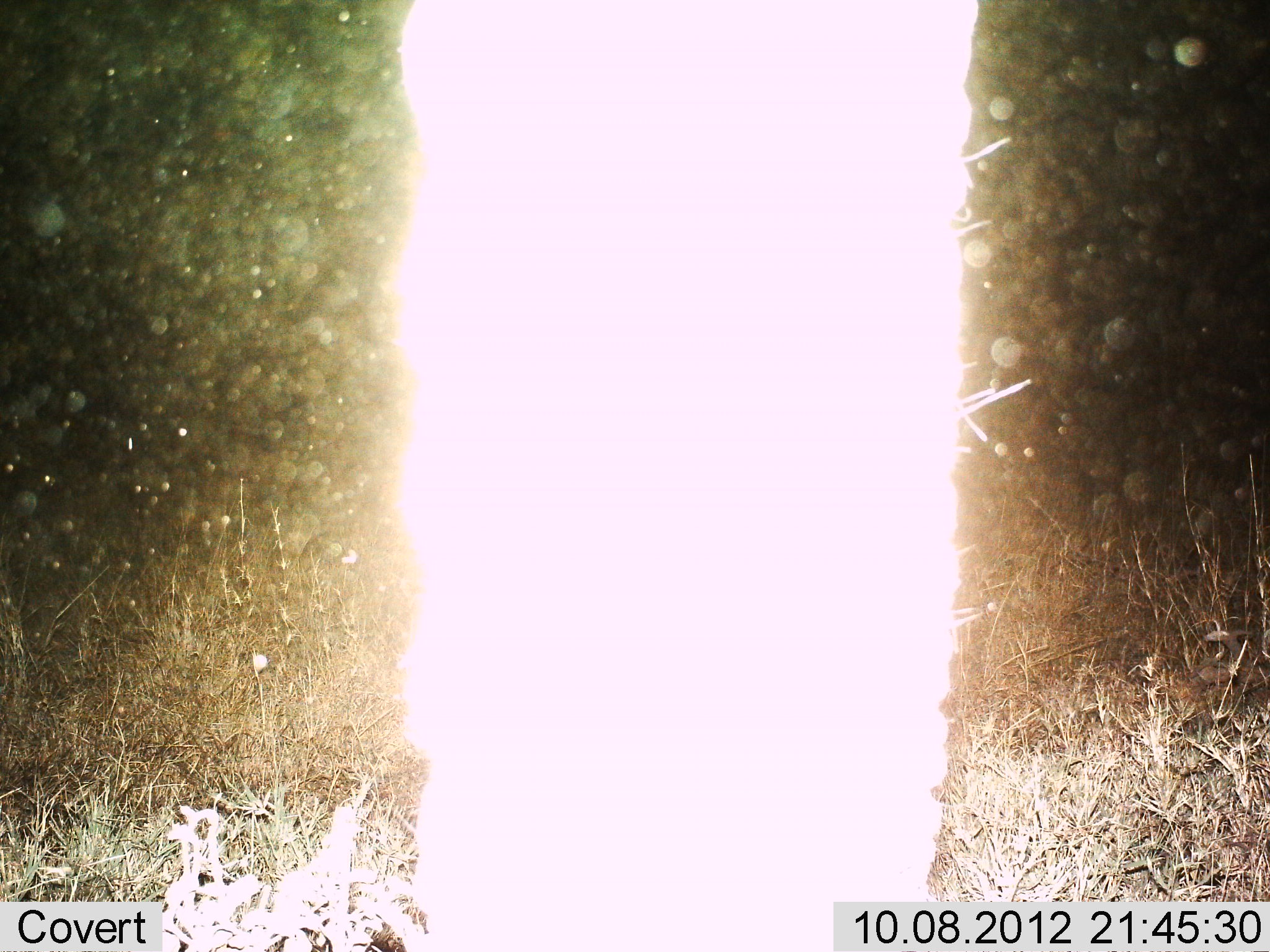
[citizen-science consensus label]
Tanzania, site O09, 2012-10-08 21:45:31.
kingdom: Animalia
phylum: Chordata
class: Mammalia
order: Proboscidea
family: Elephantidae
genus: Loxodonta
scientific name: Loxodonta africana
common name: african bush elephant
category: elephant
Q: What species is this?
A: Elephant (african bush elephant) (Loxodonta africana).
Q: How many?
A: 1.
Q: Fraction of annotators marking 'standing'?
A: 100%.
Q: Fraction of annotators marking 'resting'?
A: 0%.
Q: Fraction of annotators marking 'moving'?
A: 0%.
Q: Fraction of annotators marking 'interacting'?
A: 0%.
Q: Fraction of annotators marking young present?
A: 0%.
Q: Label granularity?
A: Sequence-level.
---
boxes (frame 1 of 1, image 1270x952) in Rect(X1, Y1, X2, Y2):
animal: Rect(396, 1, 974, 950)